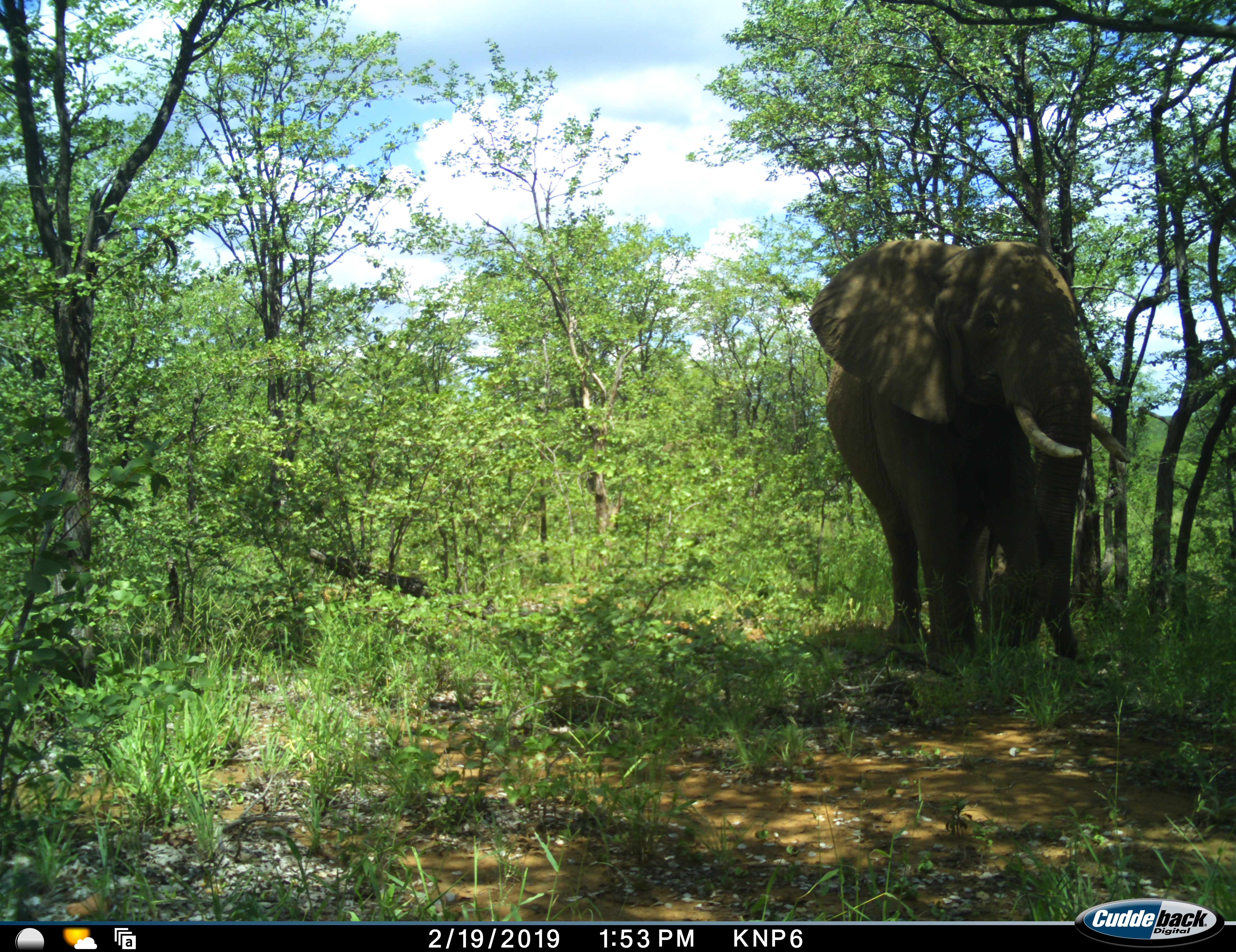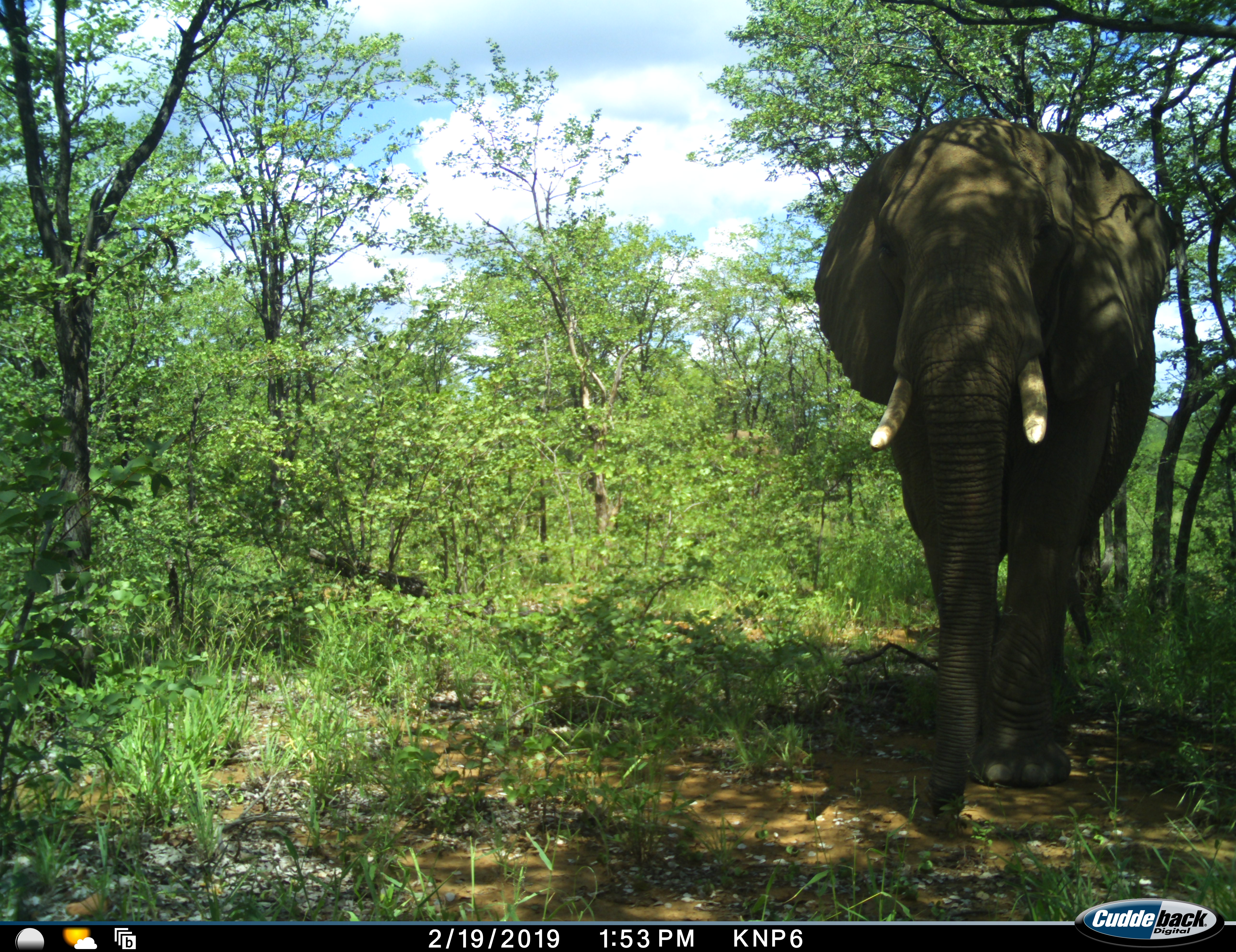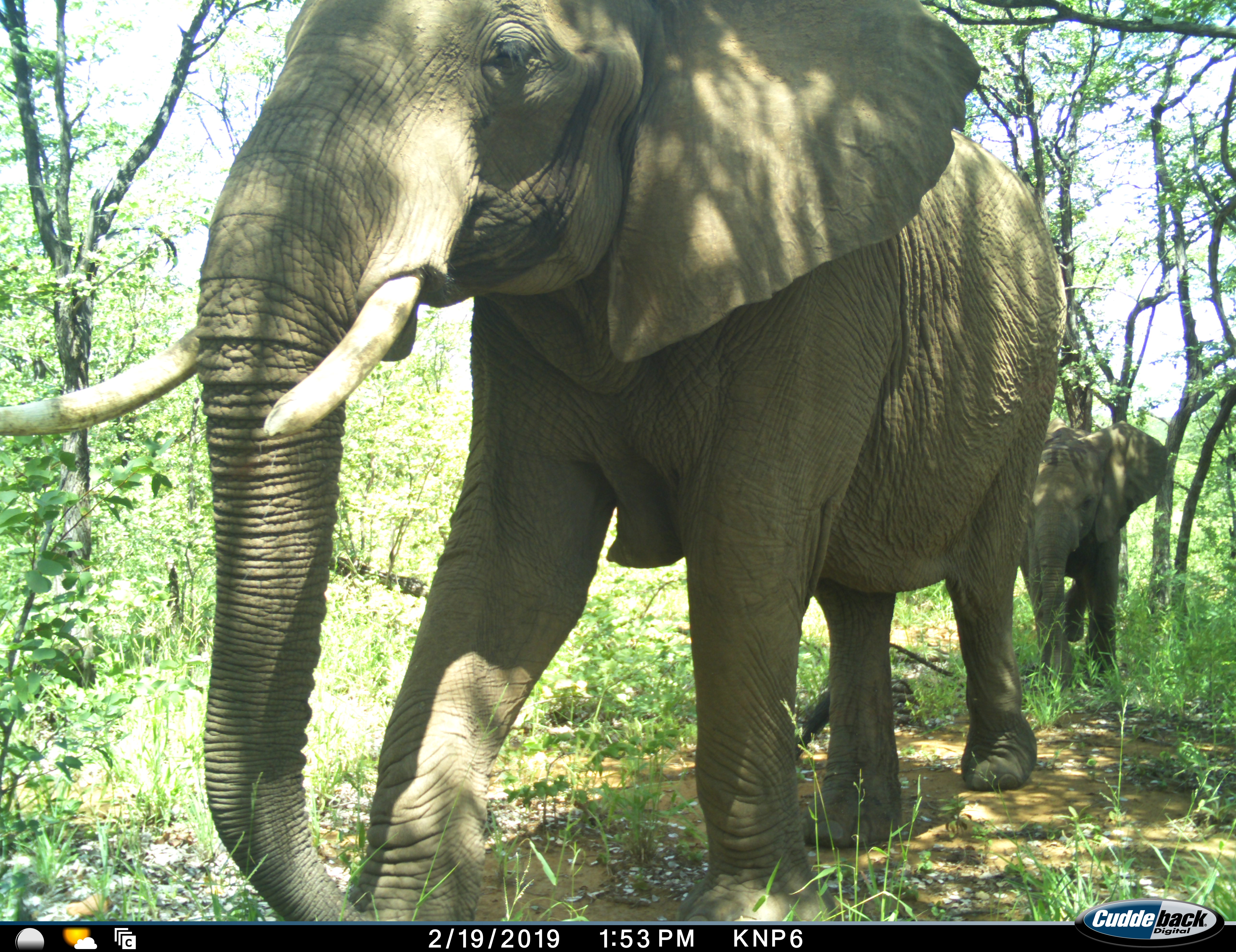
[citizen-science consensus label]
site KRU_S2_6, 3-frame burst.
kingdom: Animalia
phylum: Chordata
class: Mammalia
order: Proboscidea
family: Elephantidae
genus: Loxodonta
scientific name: Loxodonta africana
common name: african bush elephant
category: elephant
Elephant (african bush elephant) (Loxodonta africana), count 2. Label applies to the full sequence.